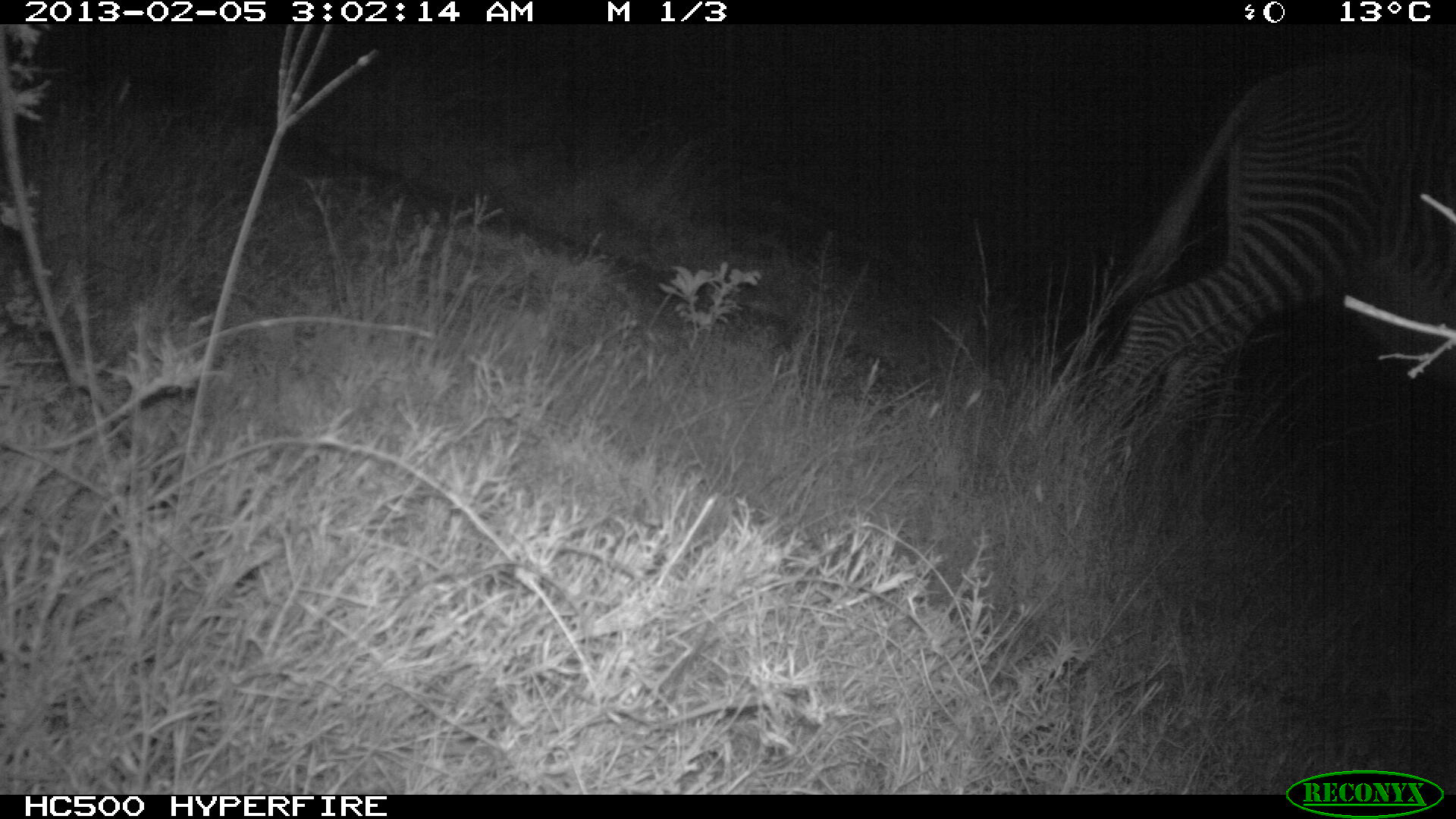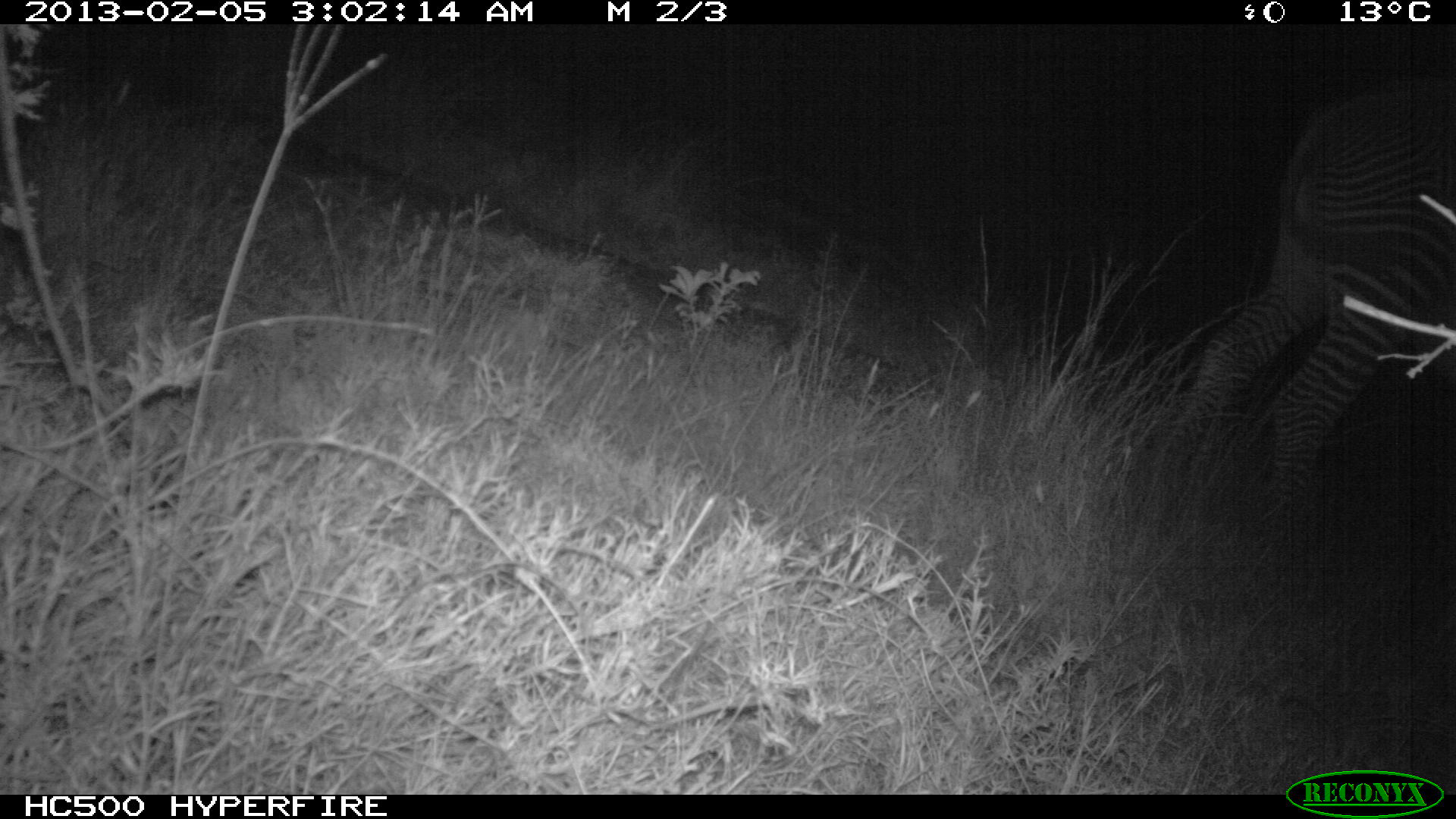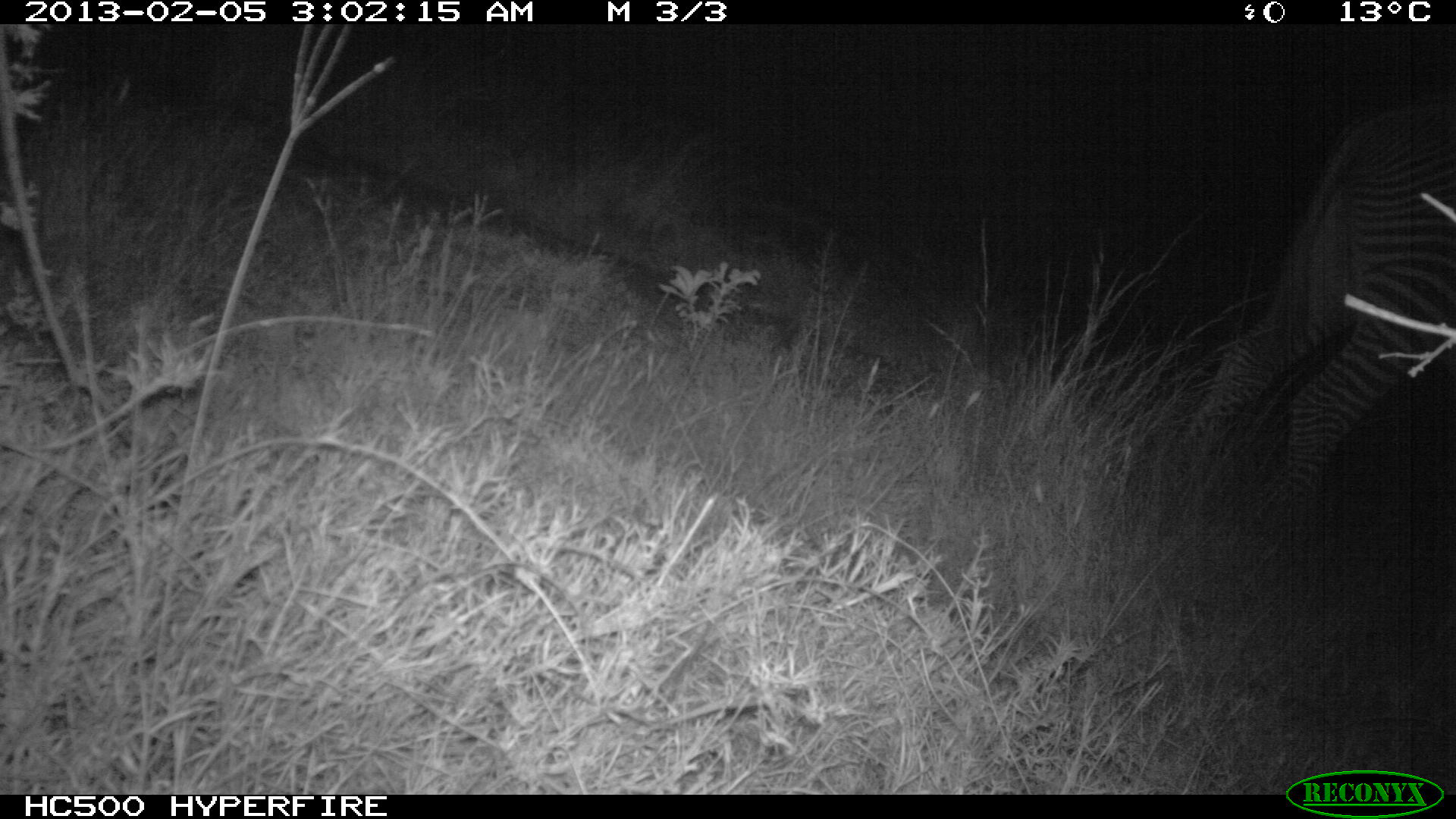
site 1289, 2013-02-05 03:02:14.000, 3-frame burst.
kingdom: Animalia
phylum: Chordata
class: Mammalia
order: Perissodactyla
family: Equidae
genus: Equus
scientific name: Equus grevyi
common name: grévy's zebra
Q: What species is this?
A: Equus grevyi (grévy's zebra).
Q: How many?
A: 1.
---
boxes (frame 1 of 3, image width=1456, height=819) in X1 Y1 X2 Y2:
equus grevyi: 1096 53 1456 429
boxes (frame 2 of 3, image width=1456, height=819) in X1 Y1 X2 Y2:
equus grevyi: 1125 90 1454 564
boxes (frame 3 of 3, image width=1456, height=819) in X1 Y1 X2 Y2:
equus grevyi: 1154 97 1456 553